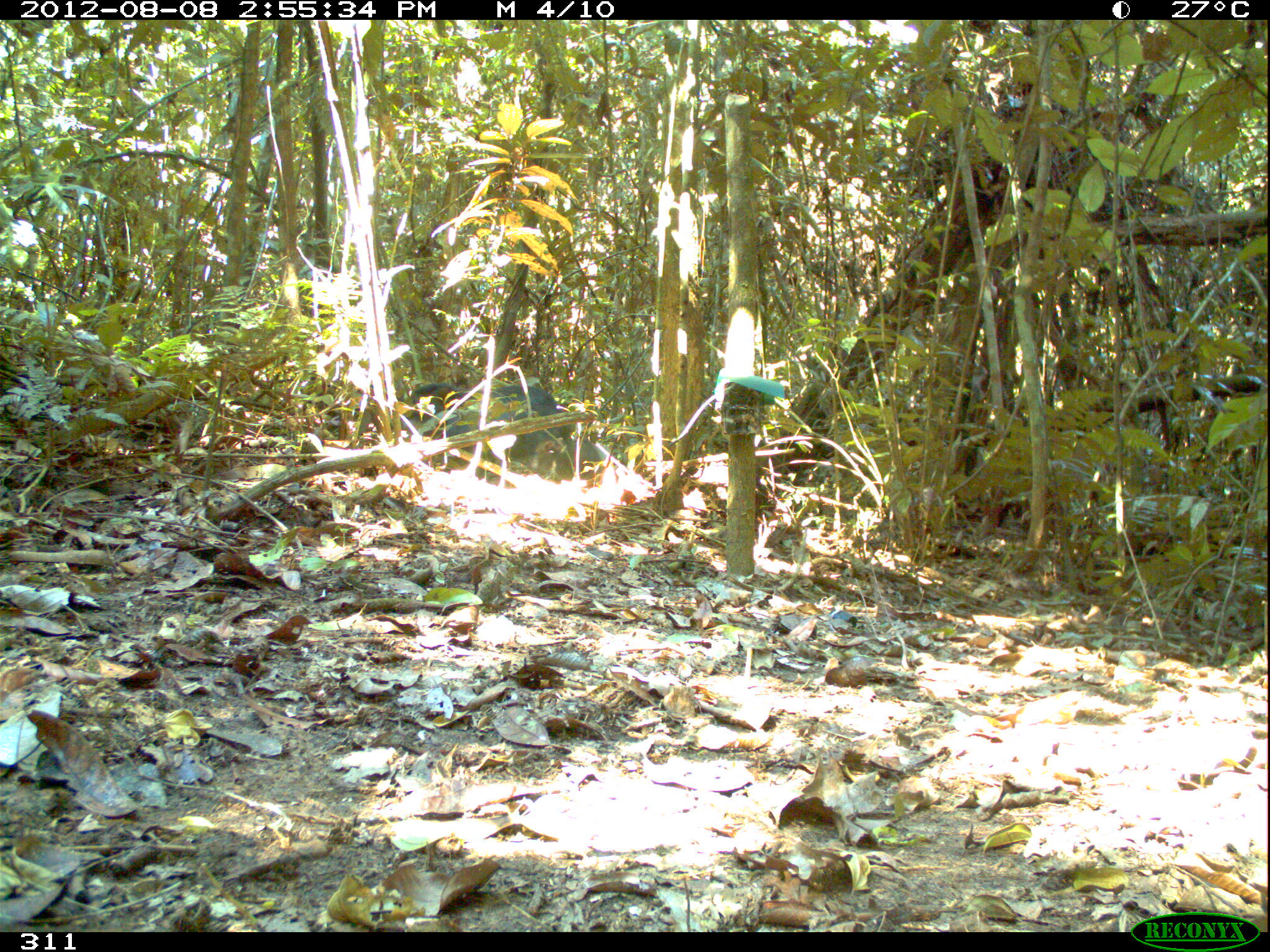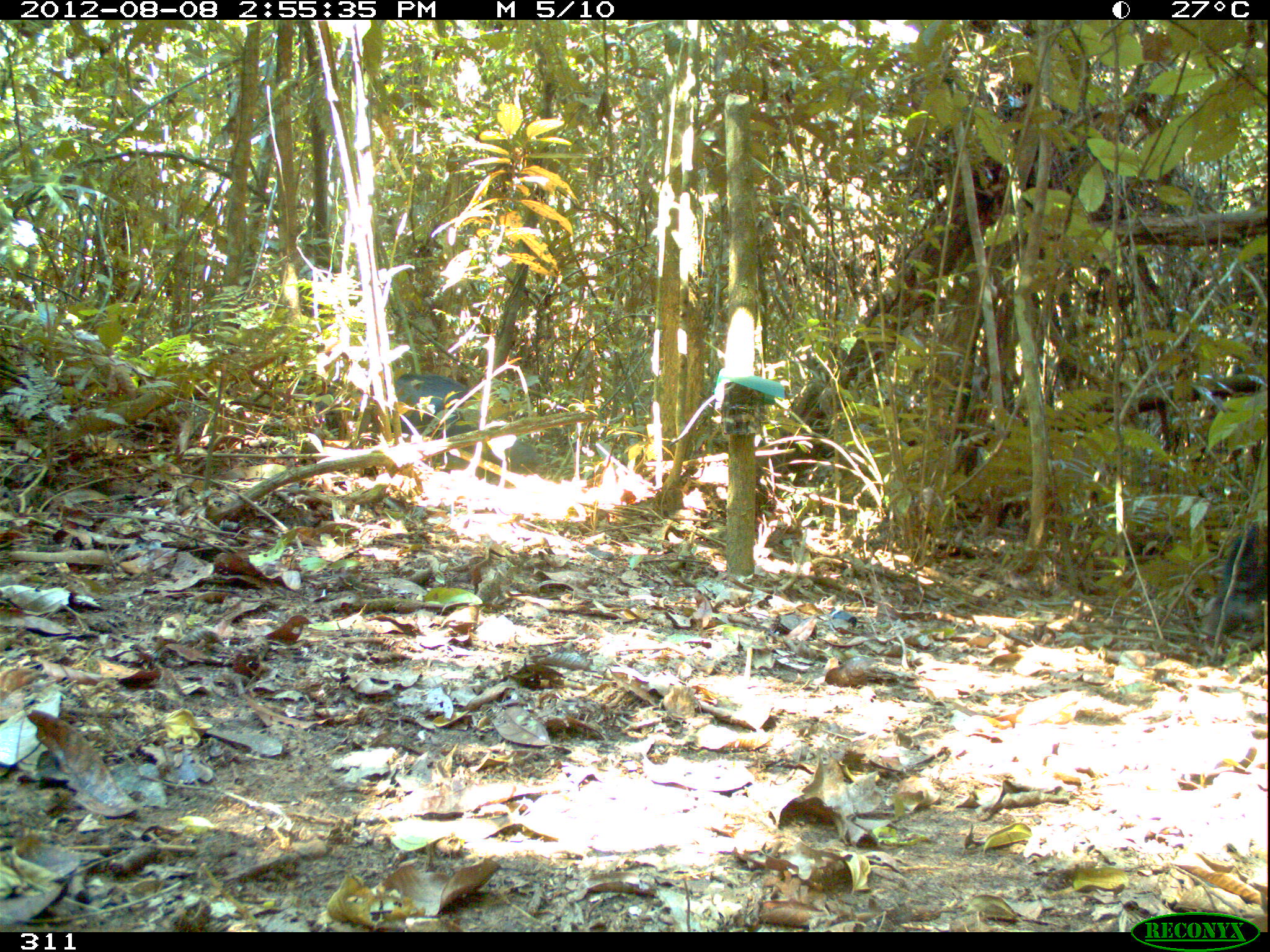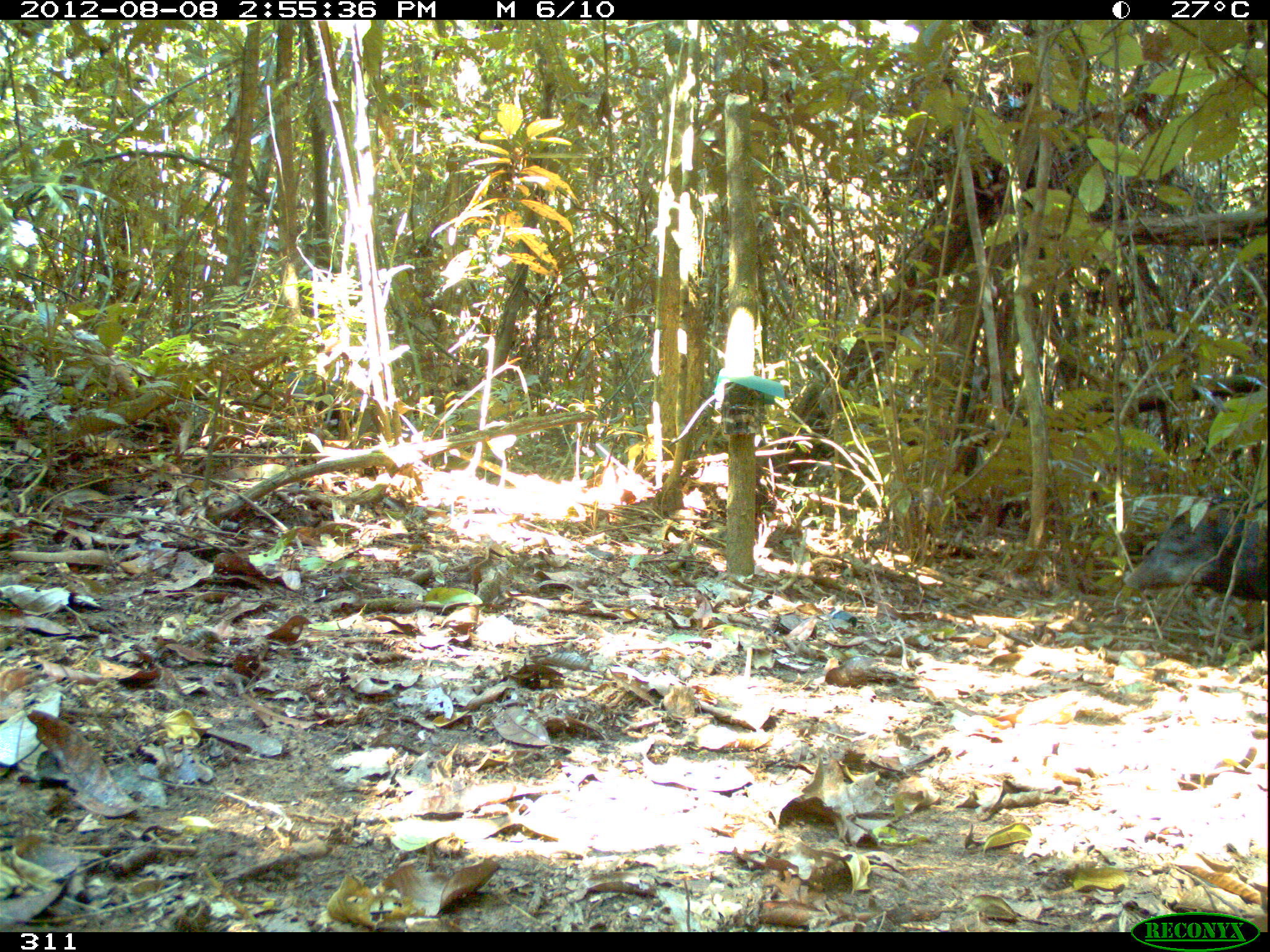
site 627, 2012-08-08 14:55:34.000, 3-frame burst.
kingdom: Animalia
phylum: Chordata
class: Mammalia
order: Artiodactyla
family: Tayassuidae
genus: Tayassu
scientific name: Tayassu pecari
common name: white-lipped peccary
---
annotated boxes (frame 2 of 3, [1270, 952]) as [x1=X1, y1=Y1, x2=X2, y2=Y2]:
tayassu pecari: [x1=368, y1=373, x2=540, y2=477]; [x1=262, y1=377, x2=390, y2=465]; [x1=1197, y1=525, x2=1270, y2=639]